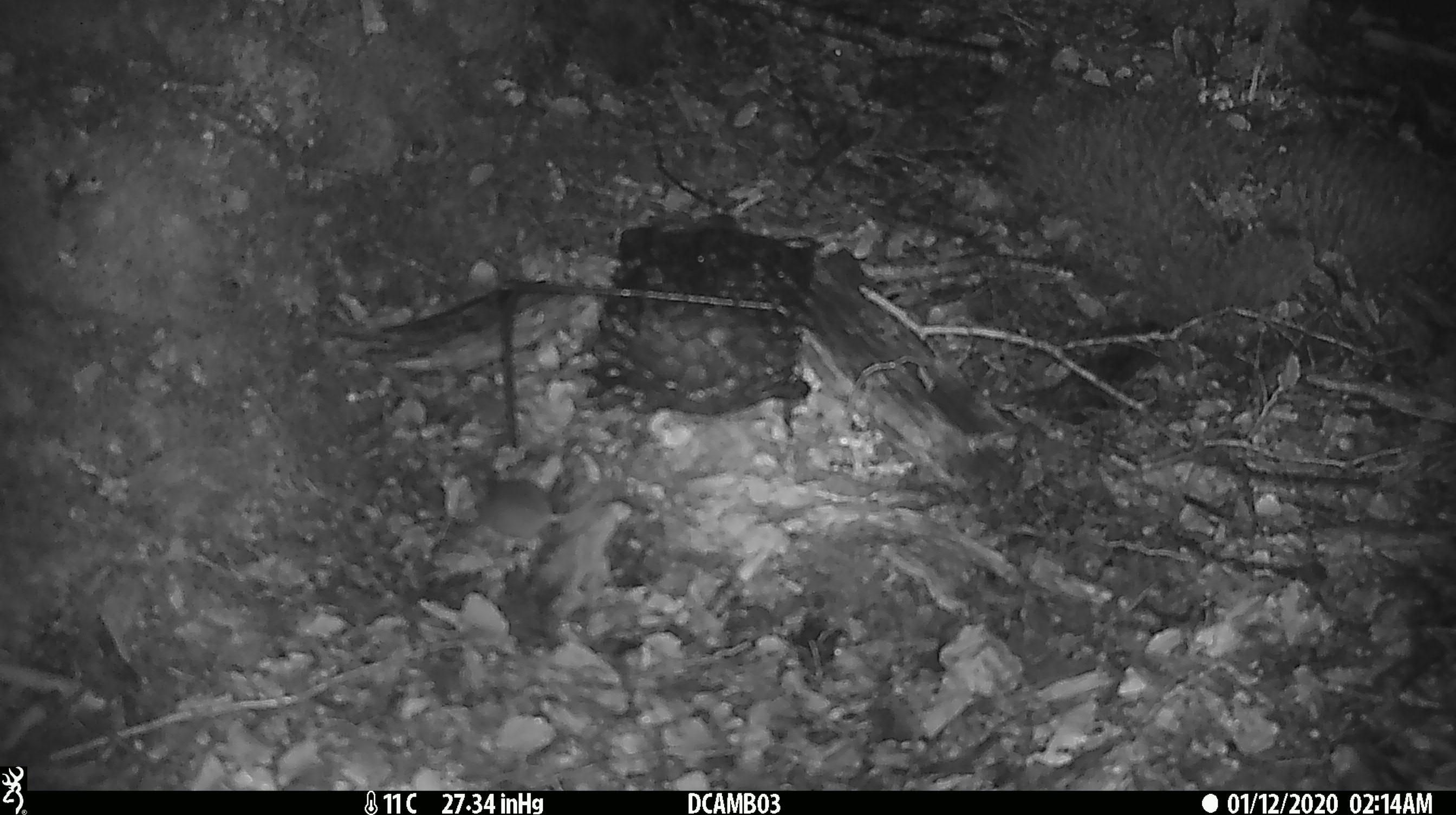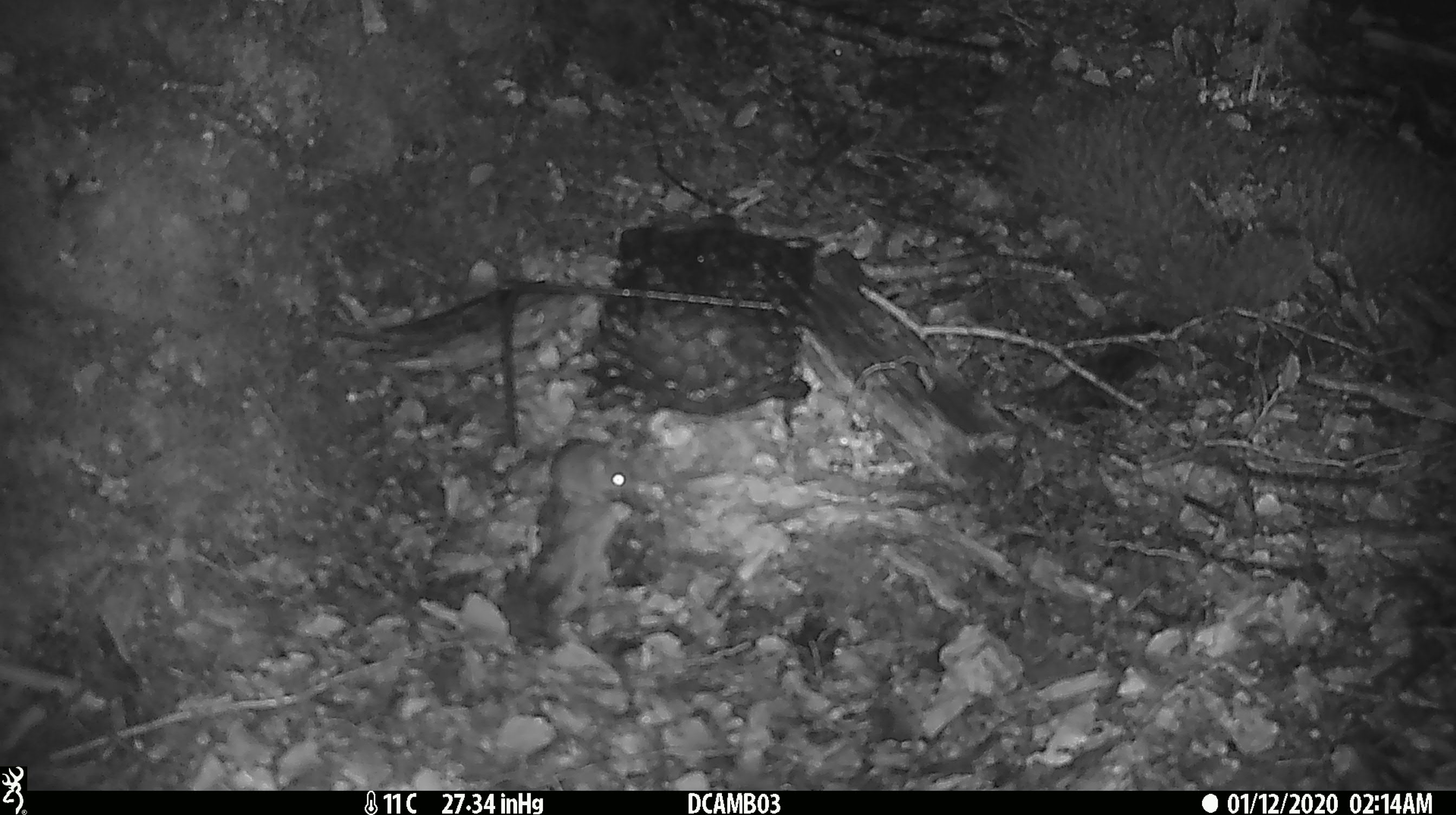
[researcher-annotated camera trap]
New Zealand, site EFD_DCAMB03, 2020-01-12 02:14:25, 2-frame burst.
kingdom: Animalia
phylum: Chordata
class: Mammalia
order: Rodentia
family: Muridae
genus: Mus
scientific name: Mus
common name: mouse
Mouse (Mus).